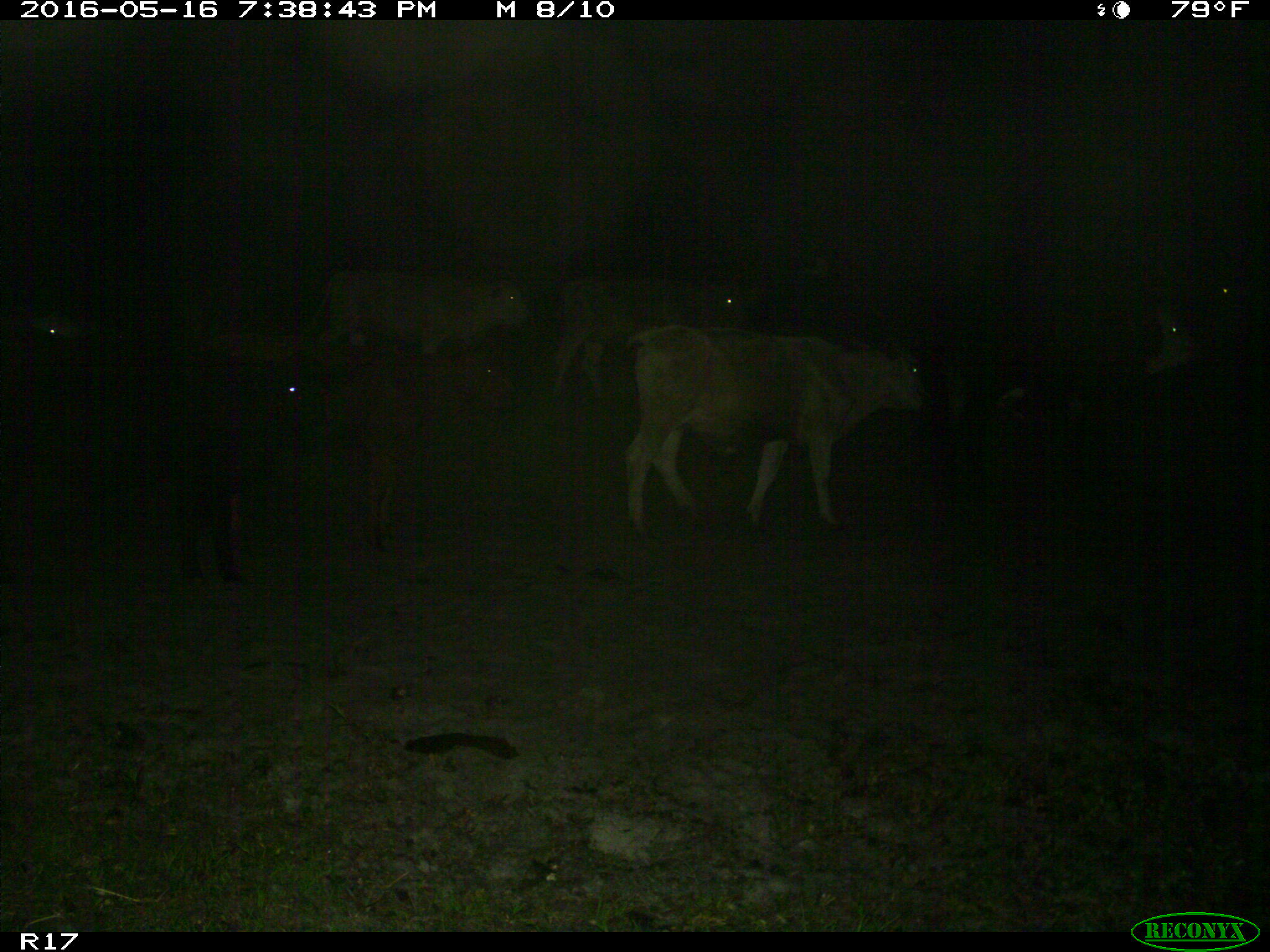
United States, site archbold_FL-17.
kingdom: Animalia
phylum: Chordata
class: Mammalia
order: Artiodactyla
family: Bovidae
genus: Bos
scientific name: Bos taurus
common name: domestic cow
Bos taurus (domestic cow).